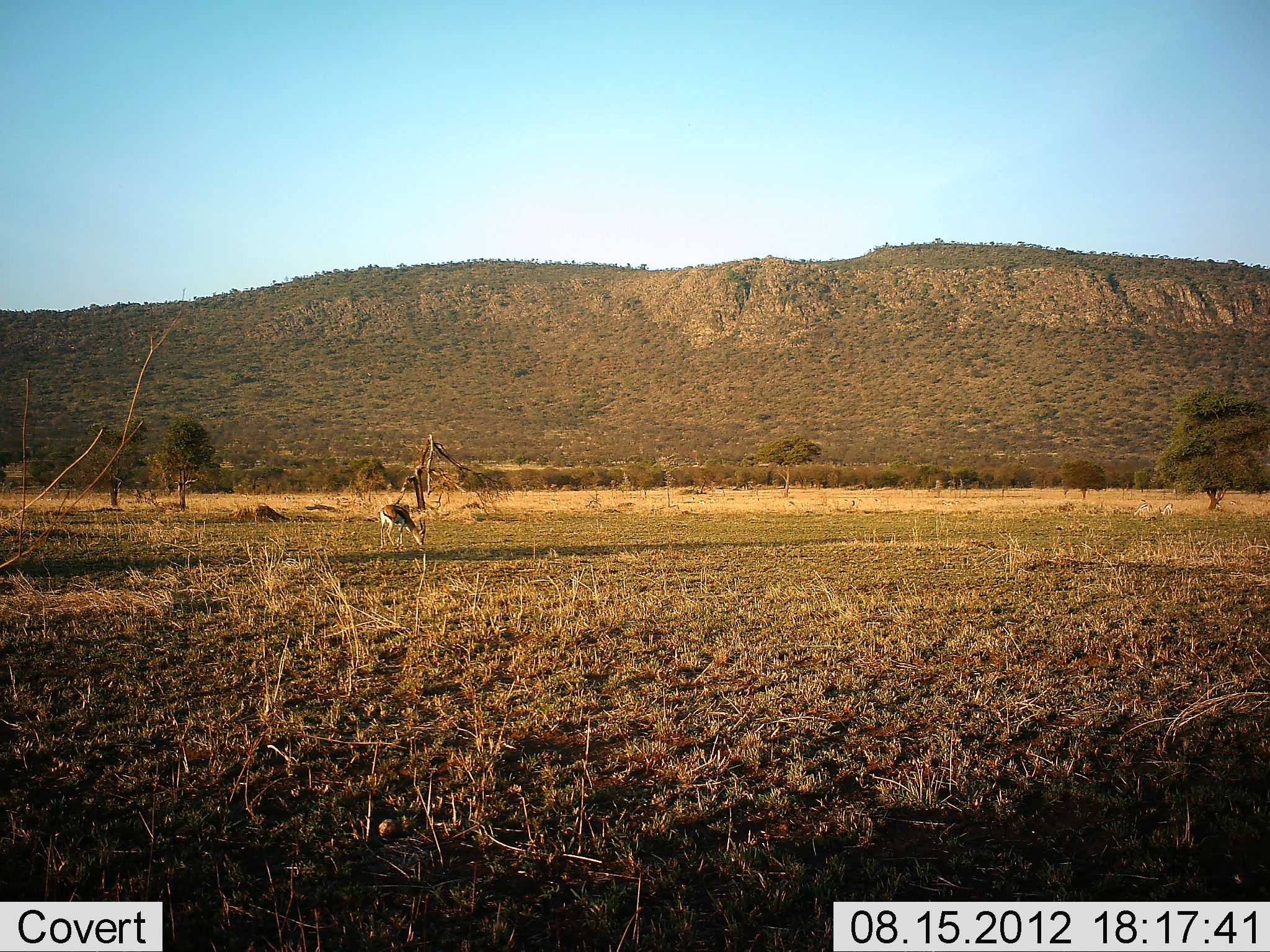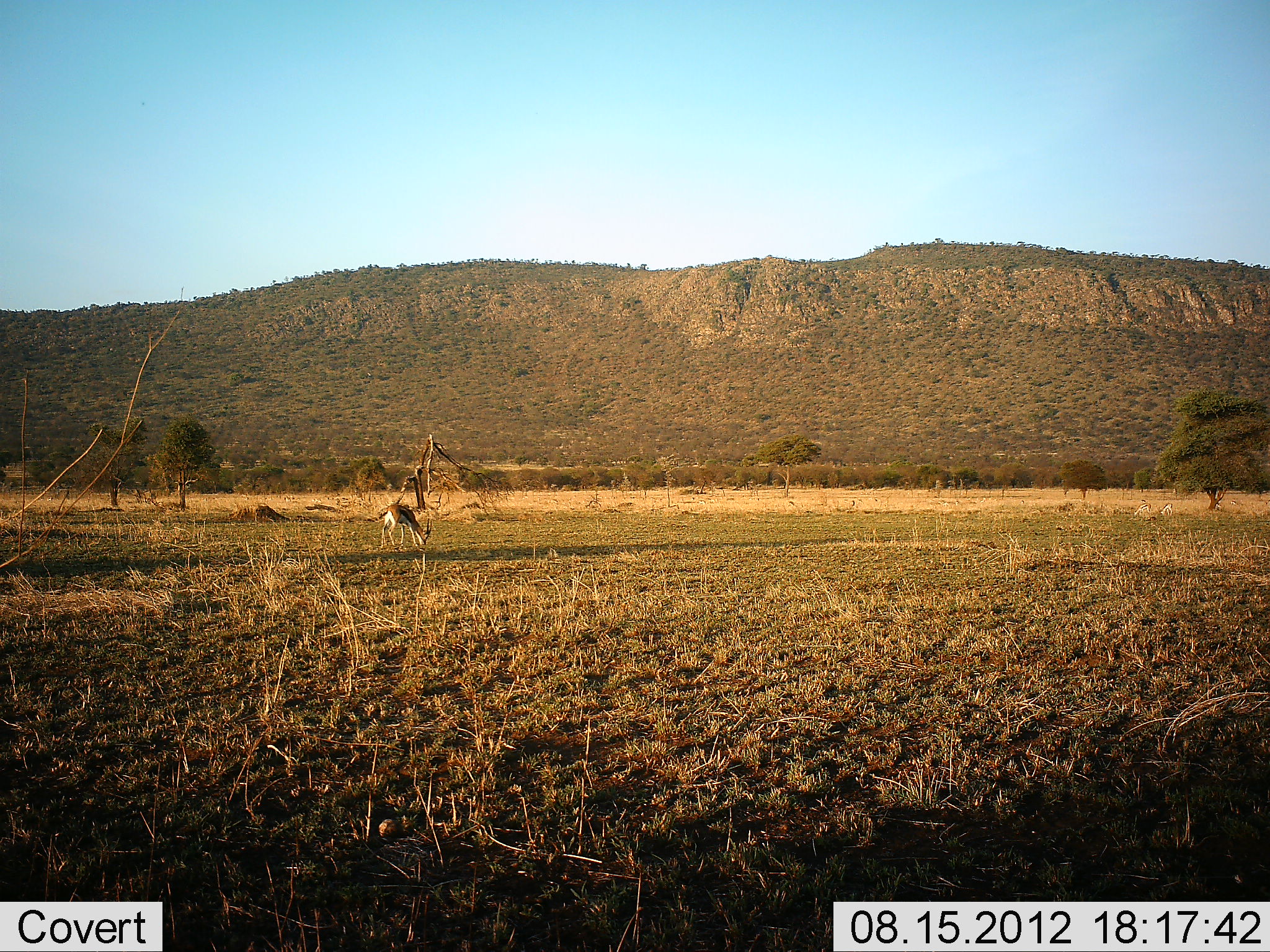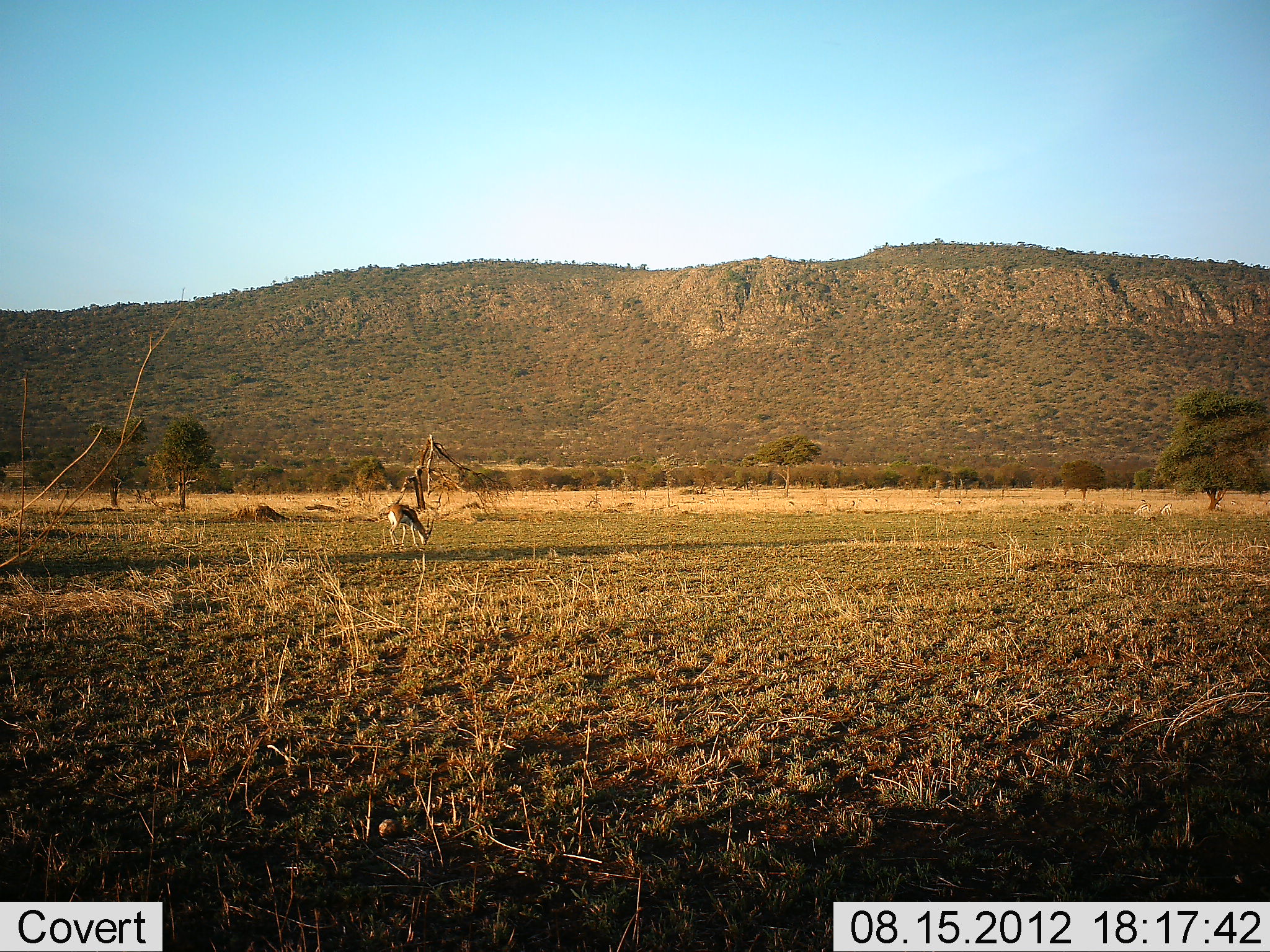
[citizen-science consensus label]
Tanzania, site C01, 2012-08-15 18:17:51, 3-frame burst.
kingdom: Animalia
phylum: Chordata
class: Mammalia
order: Artiodactyla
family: Bovidae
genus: Eudorcas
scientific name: Eudorcas thomsonii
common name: thomson's gazelle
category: gazellethomsons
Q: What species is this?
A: Gazellethomsons (thomson's gazelle) (Eudorcas thomsonii).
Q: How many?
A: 1.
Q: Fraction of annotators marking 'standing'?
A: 20%.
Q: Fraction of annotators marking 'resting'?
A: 0%.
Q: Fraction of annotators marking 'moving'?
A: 0%.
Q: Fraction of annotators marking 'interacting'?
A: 0%.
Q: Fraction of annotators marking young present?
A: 0%.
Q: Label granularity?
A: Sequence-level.